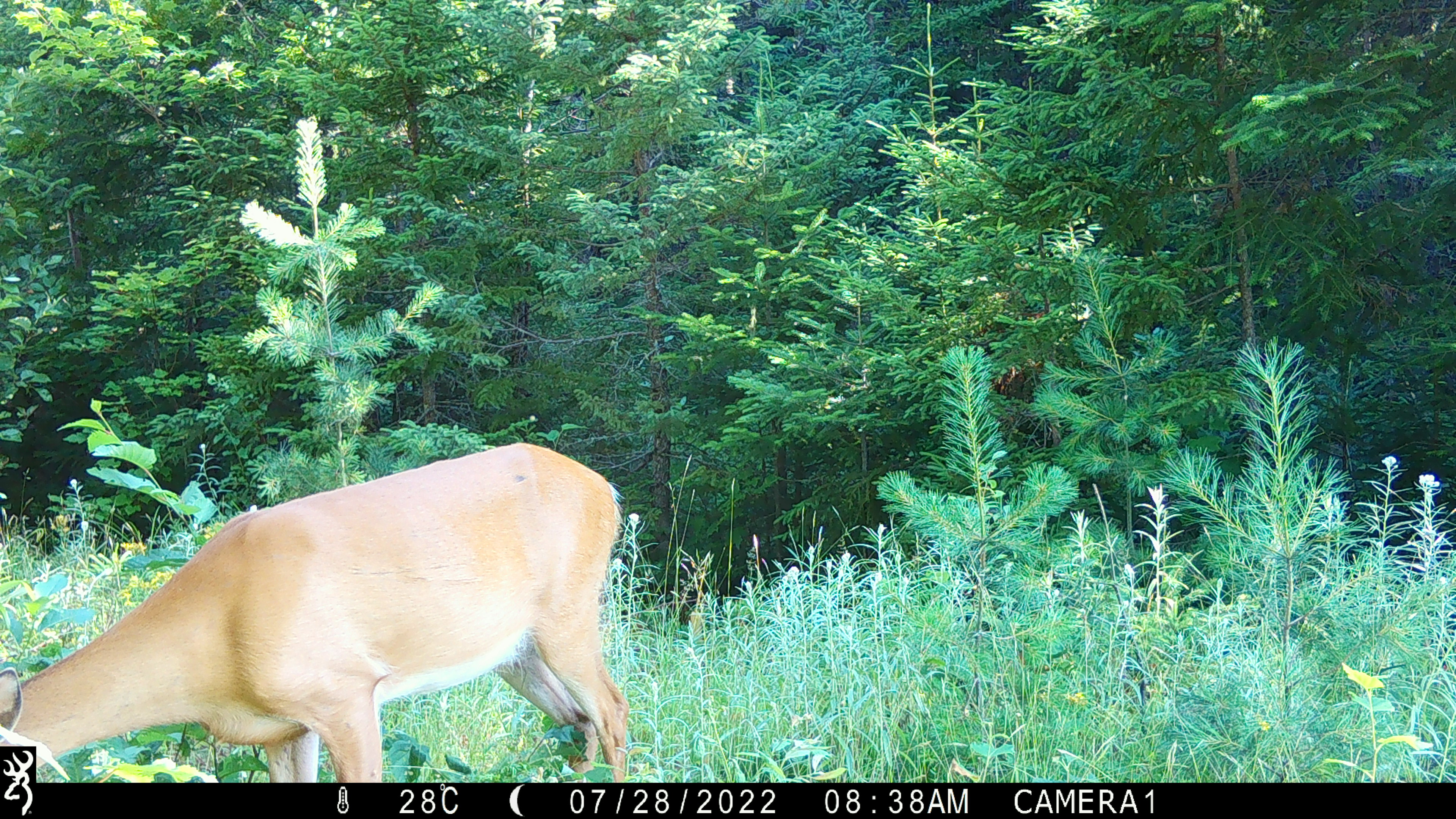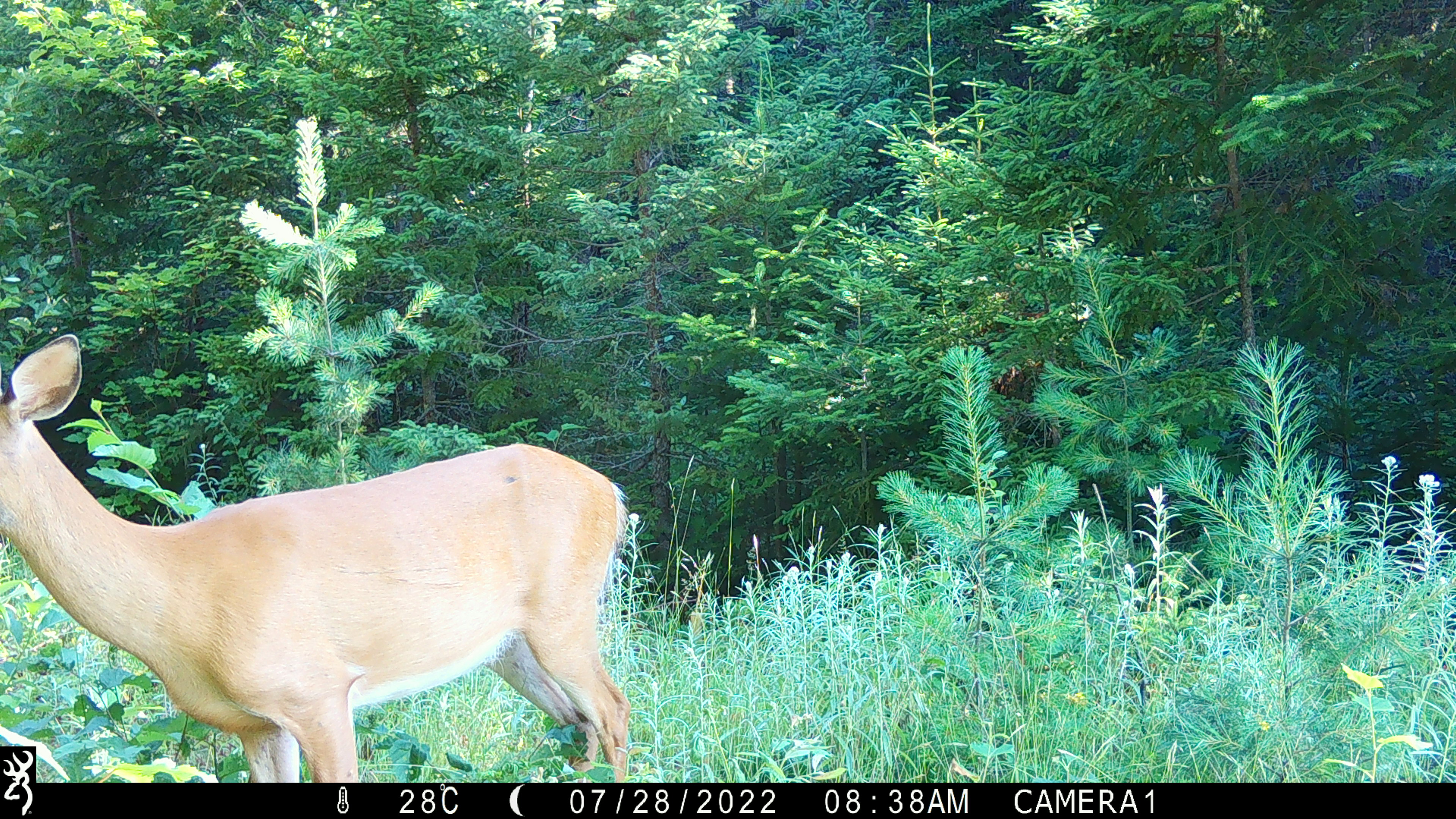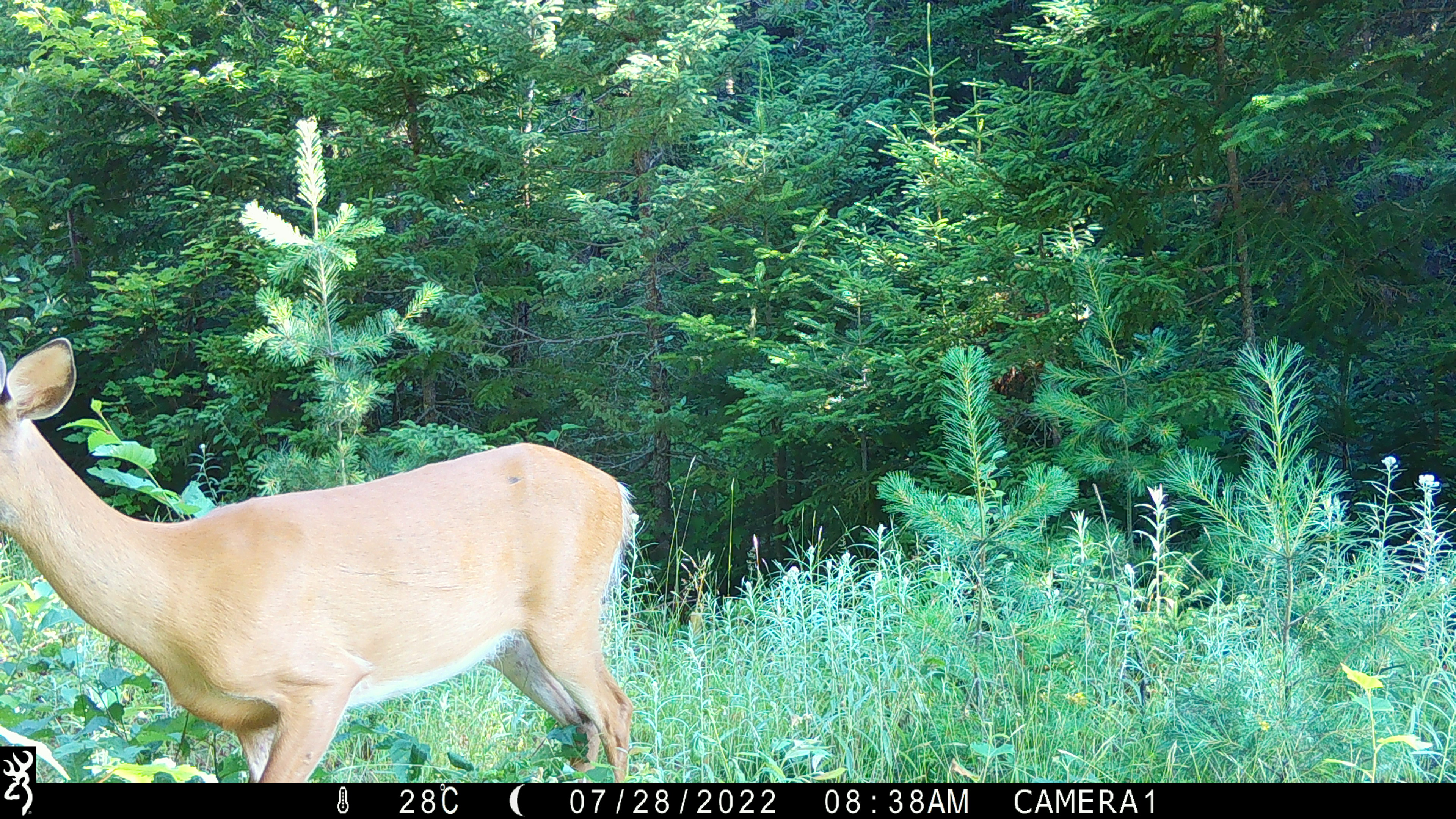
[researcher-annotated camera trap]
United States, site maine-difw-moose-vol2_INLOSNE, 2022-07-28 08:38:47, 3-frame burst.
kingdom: Animalia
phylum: Chordata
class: Mammalia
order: Artiodactyla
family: Cervidae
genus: Odocoileus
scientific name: Odocoileus virginianus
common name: white-tailed deer